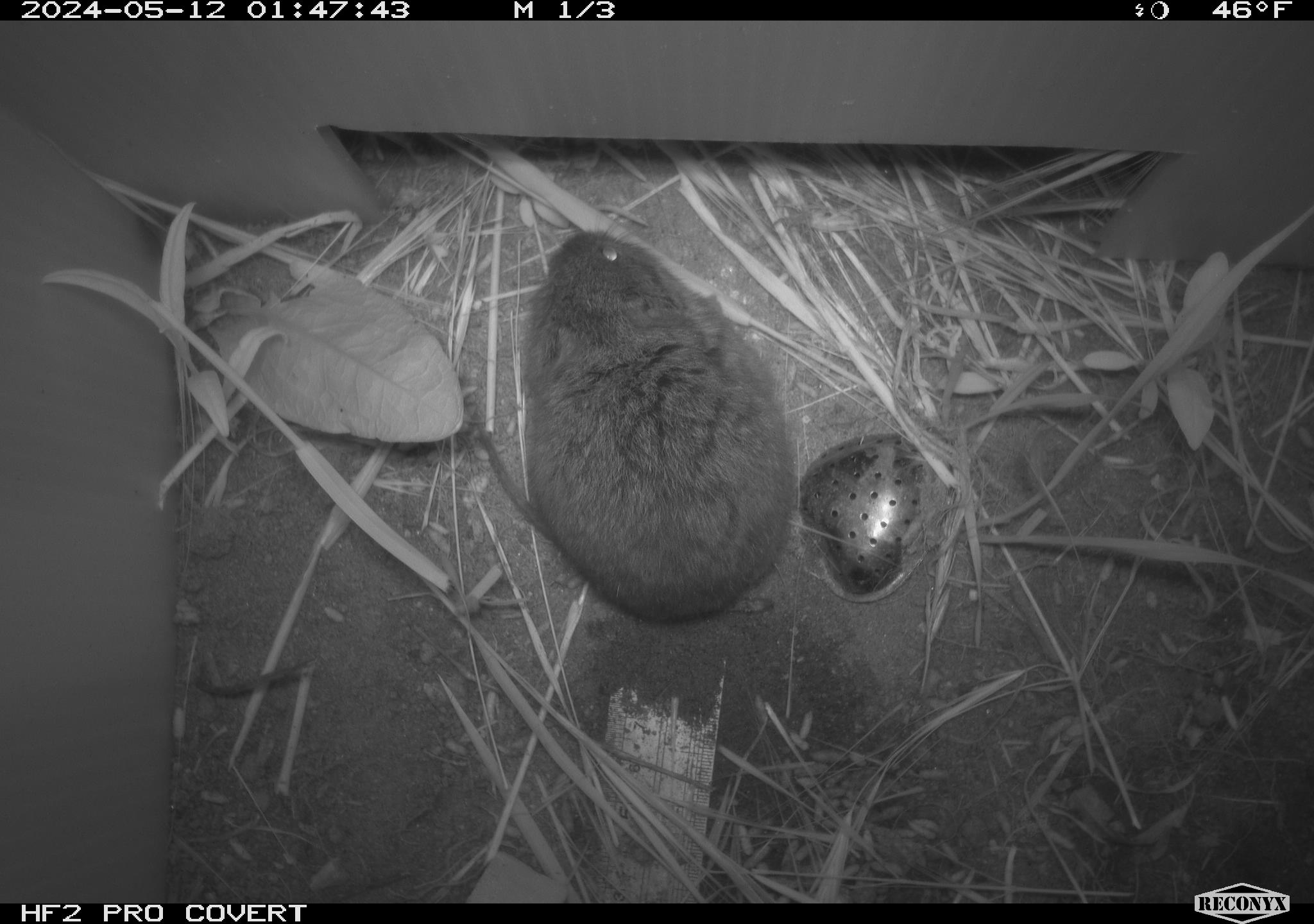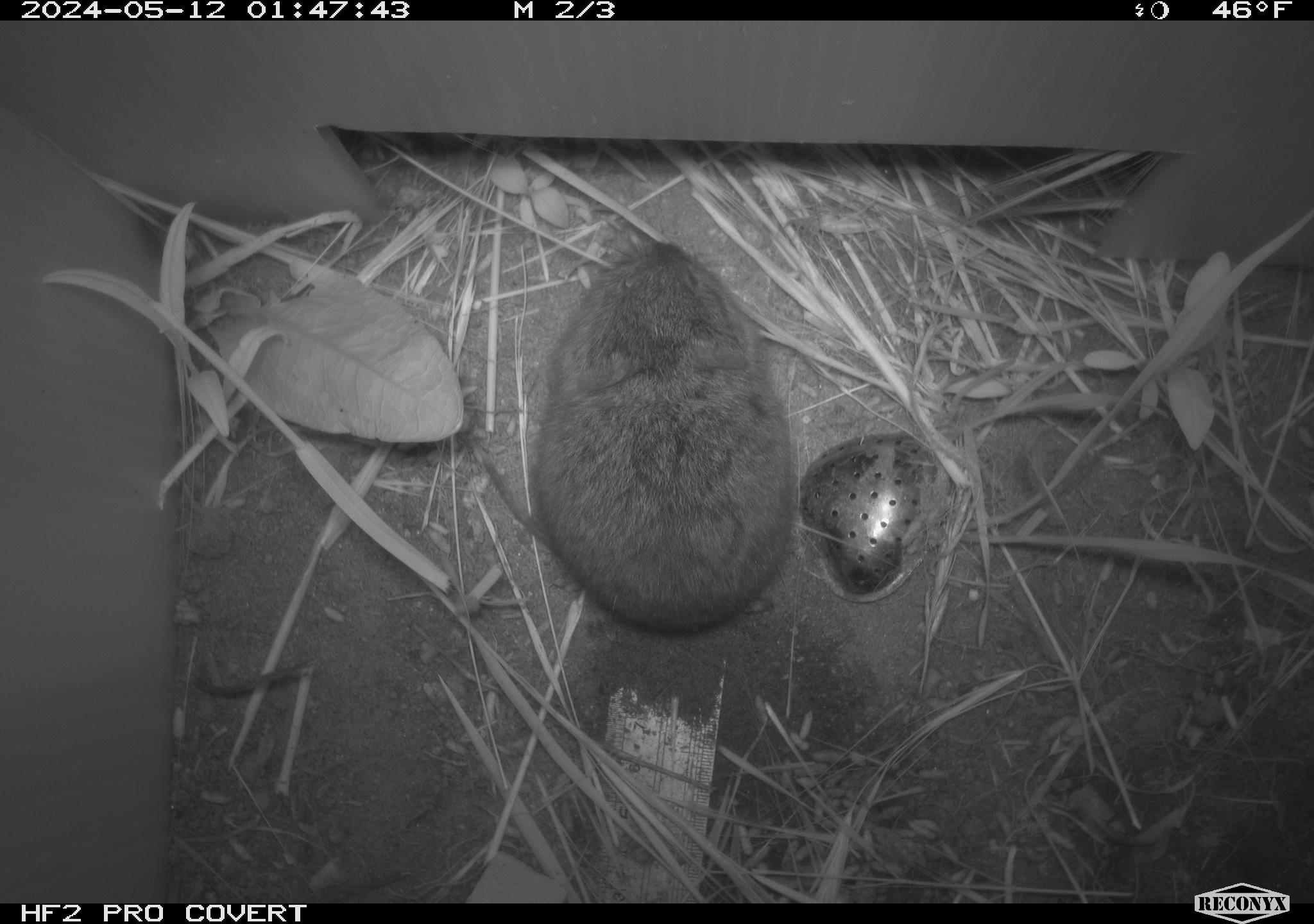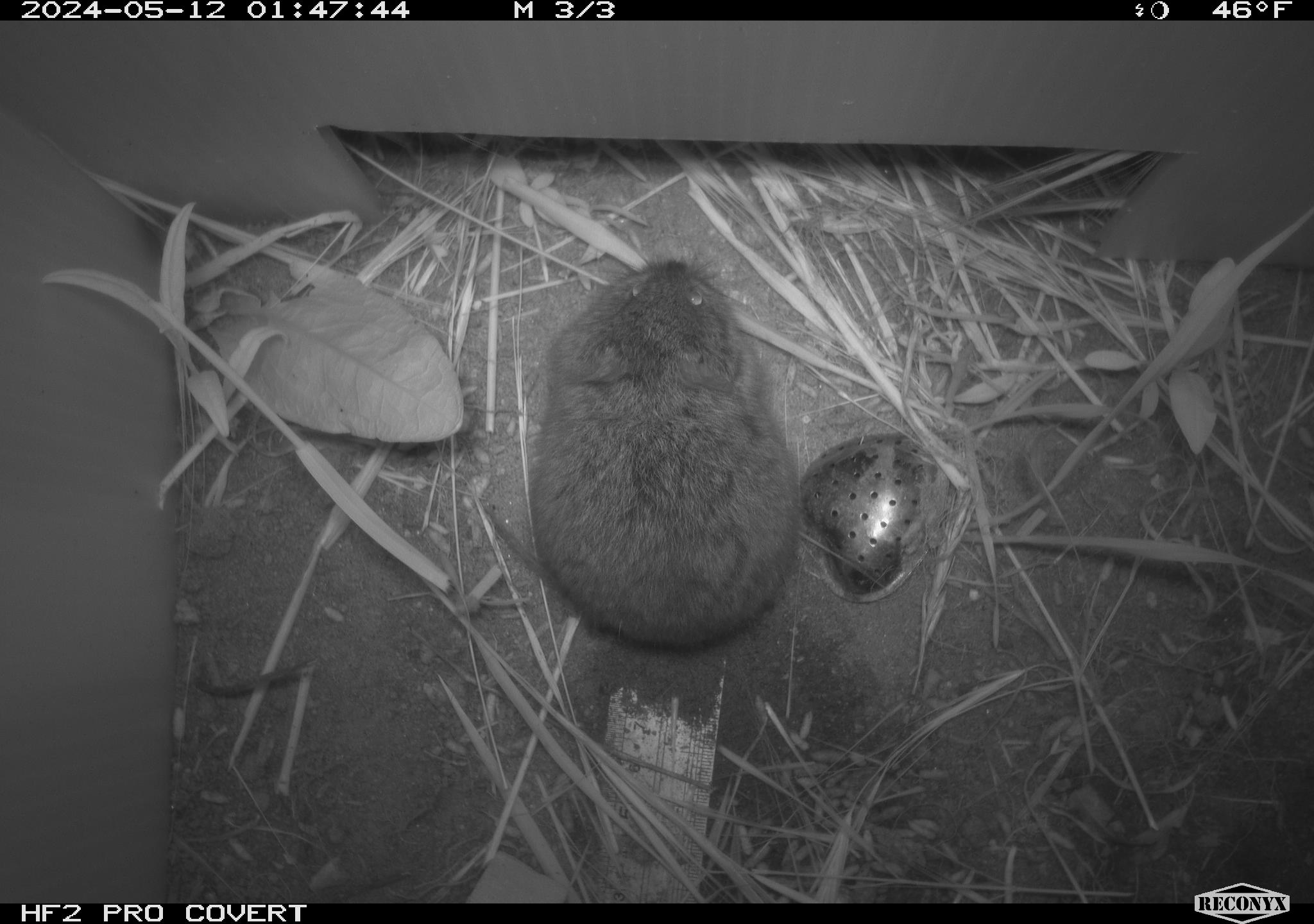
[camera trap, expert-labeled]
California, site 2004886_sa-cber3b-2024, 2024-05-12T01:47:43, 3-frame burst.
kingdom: Animalia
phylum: Chordata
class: Mammalia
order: Rodentia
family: Cricetidae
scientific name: Arvicolinae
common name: voles, lemmings, and muskrats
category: arvicolinae subfamily